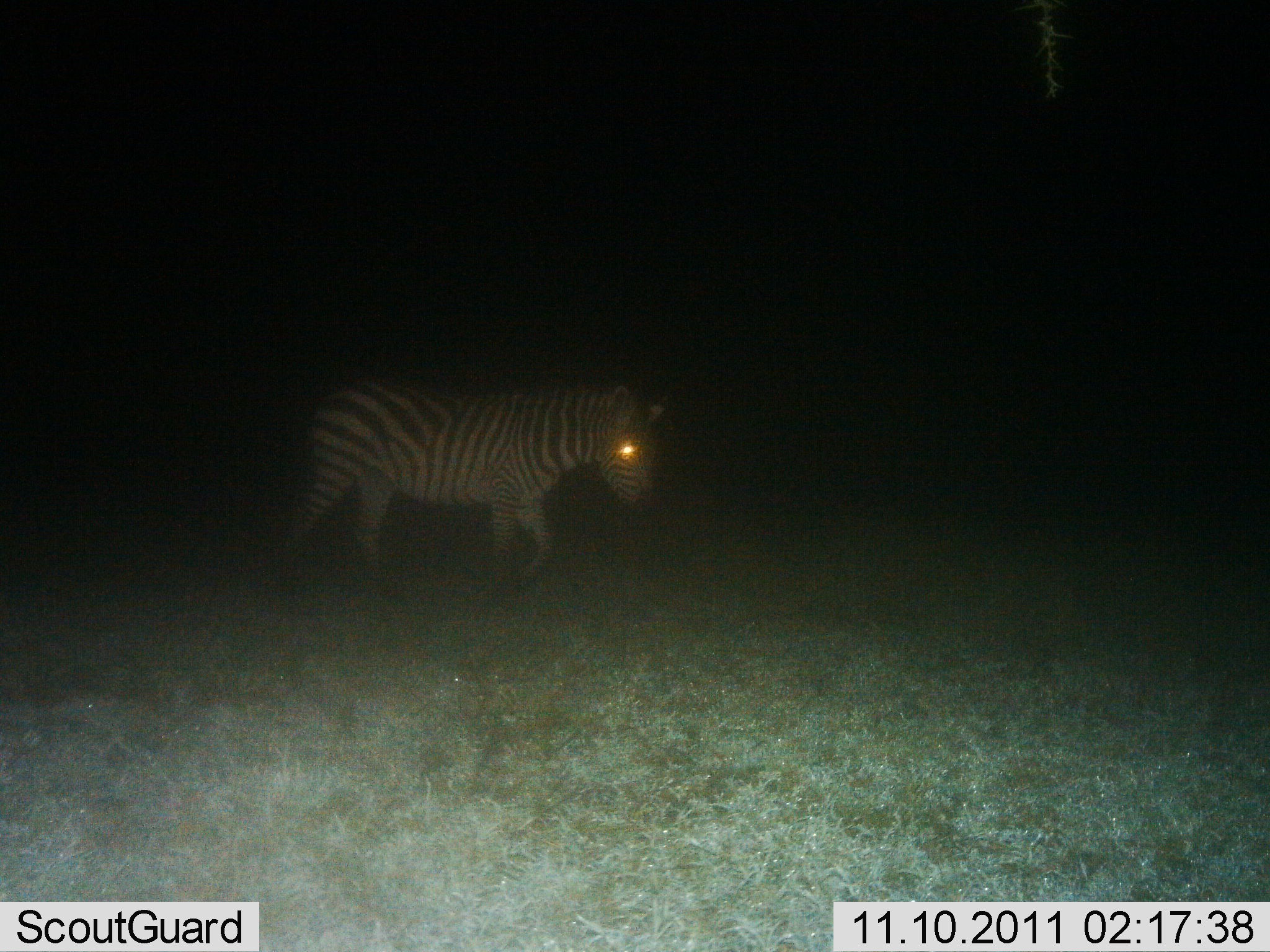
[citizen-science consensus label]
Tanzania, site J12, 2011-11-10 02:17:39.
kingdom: Animalia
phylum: Chordata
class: Mammalia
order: Perissodactyla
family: Equidae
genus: Equus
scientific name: Equus quagga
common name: plains zebra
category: zebra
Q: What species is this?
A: Zebra (plains zebra) (Equus quagga).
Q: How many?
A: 1.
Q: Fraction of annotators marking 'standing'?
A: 0%.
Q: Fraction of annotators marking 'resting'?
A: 0%.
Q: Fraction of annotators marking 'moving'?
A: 100%.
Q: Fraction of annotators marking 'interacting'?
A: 0%.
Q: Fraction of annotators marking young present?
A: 0%.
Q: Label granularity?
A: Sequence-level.